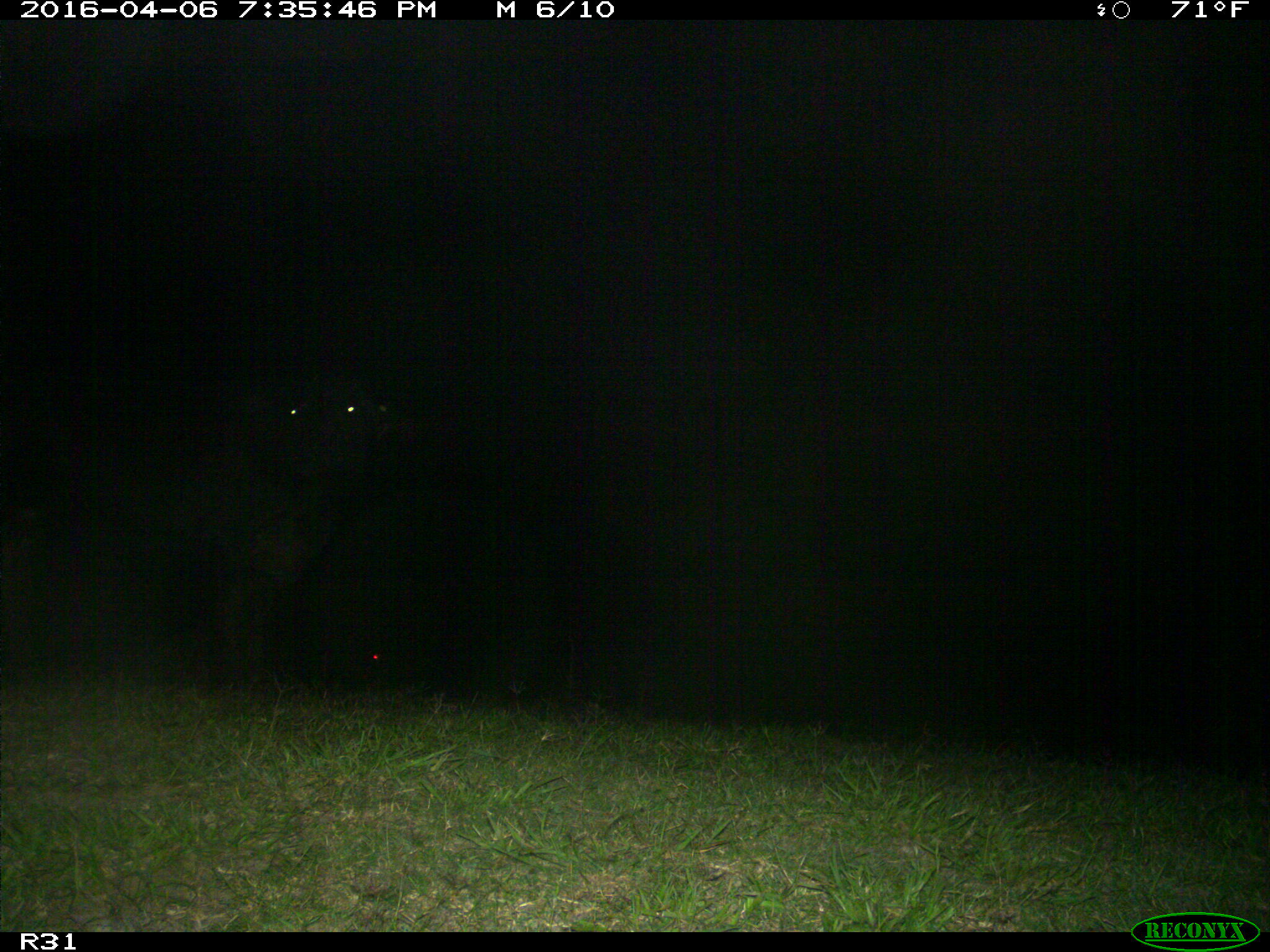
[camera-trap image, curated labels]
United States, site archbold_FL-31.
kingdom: Animalia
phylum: Chordata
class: Mammalia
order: Artiodactyla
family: Bovidae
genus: Bos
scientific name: Bos taurus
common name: domestic cow